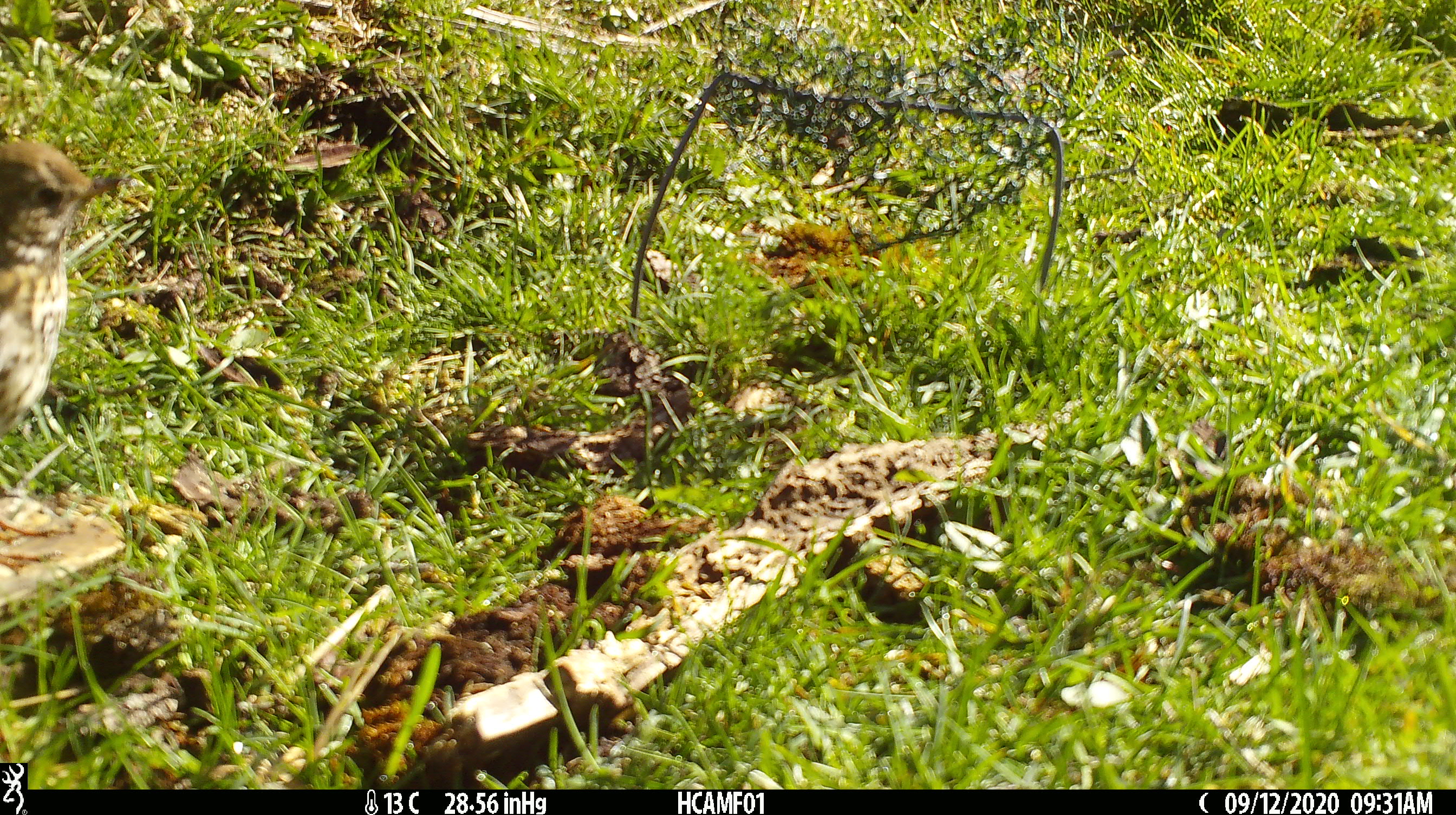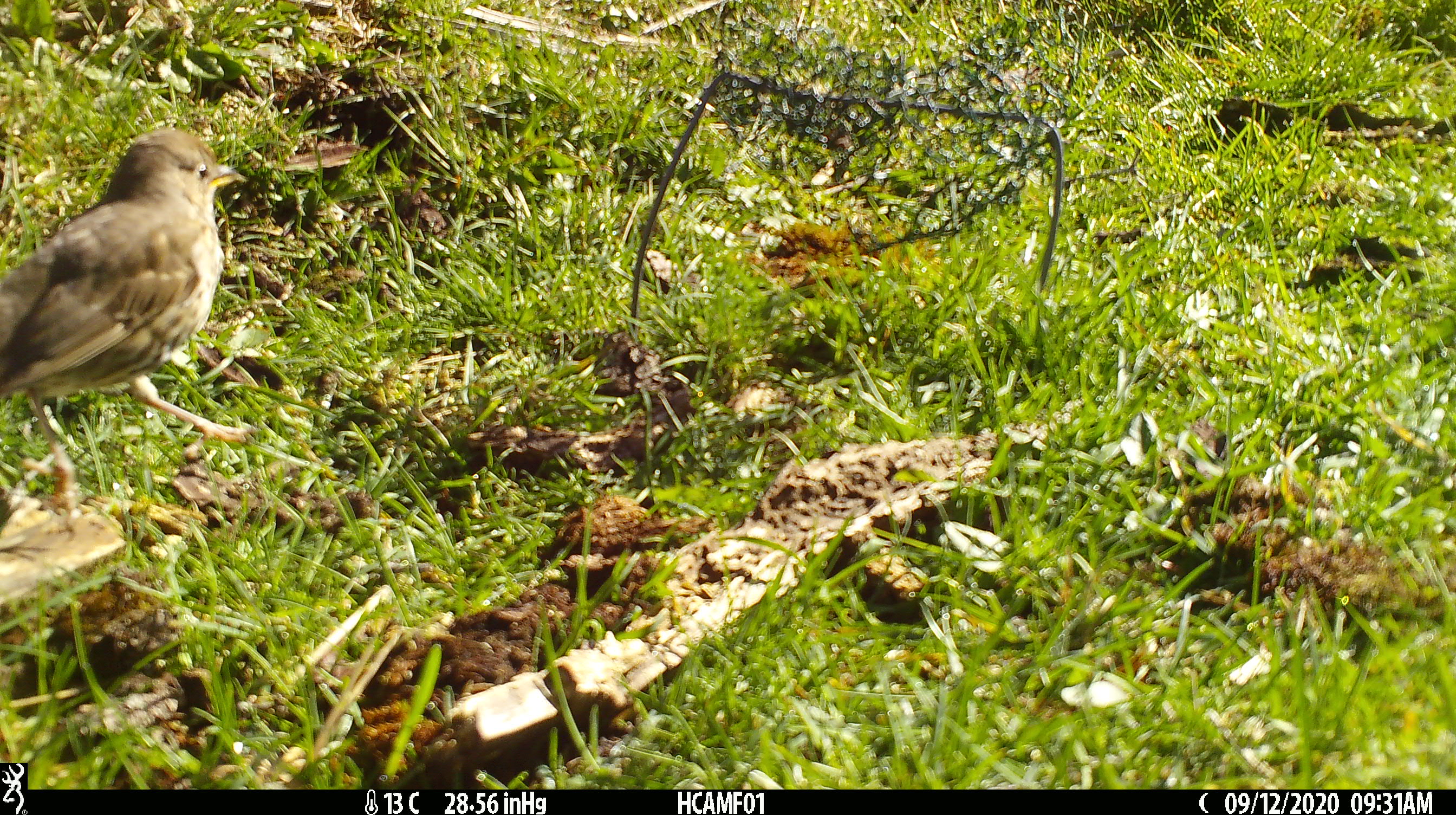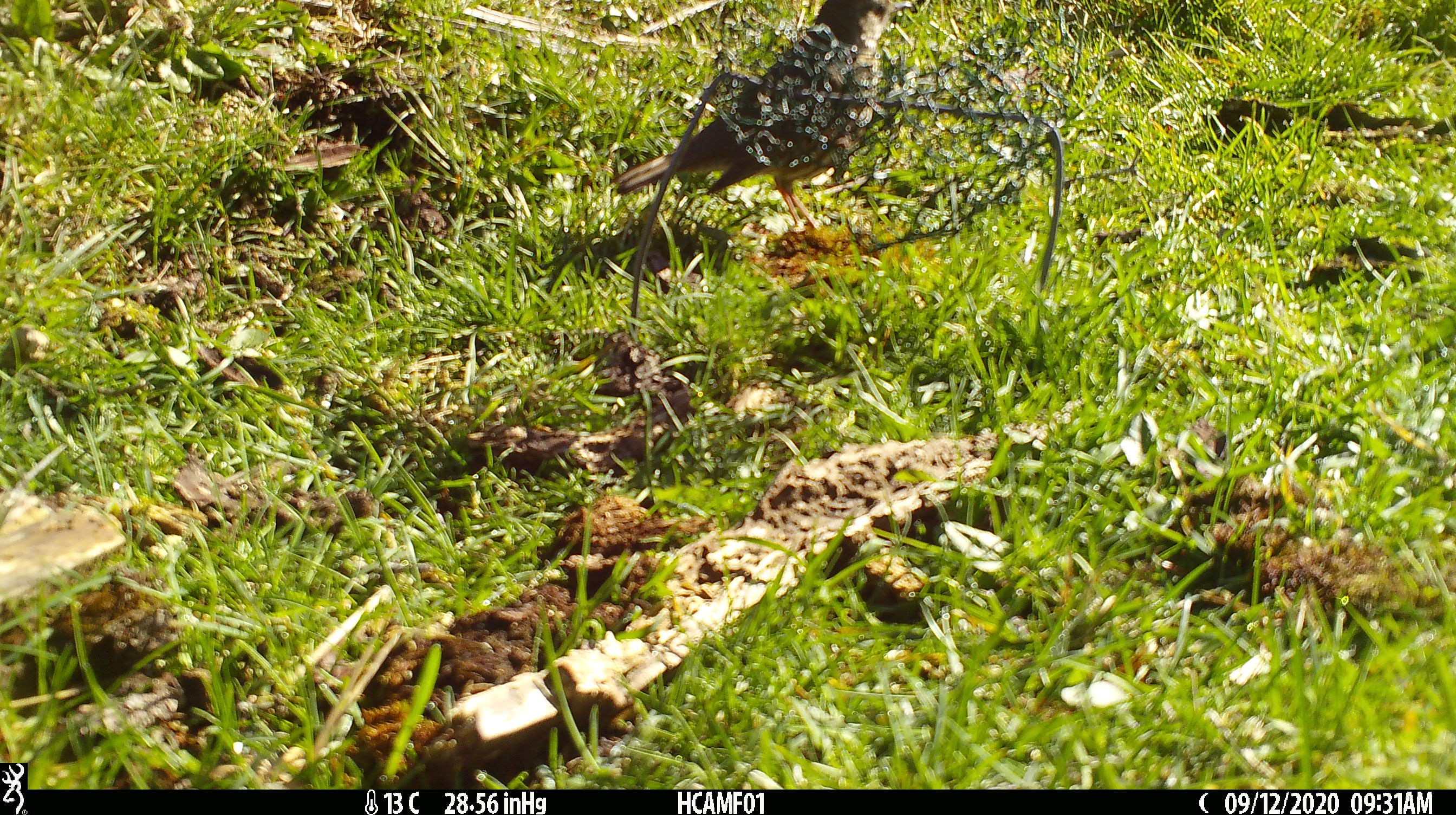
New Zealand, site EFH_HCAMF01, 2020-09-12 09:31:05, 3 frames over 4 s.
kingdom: Animalia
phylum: Chordata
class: Aves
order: Passeriformes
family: Turdidae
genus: Turdus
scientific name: Turdus philomelos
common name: song thrush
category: thrush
Thrush (song thrush) (Turdus philomelos).